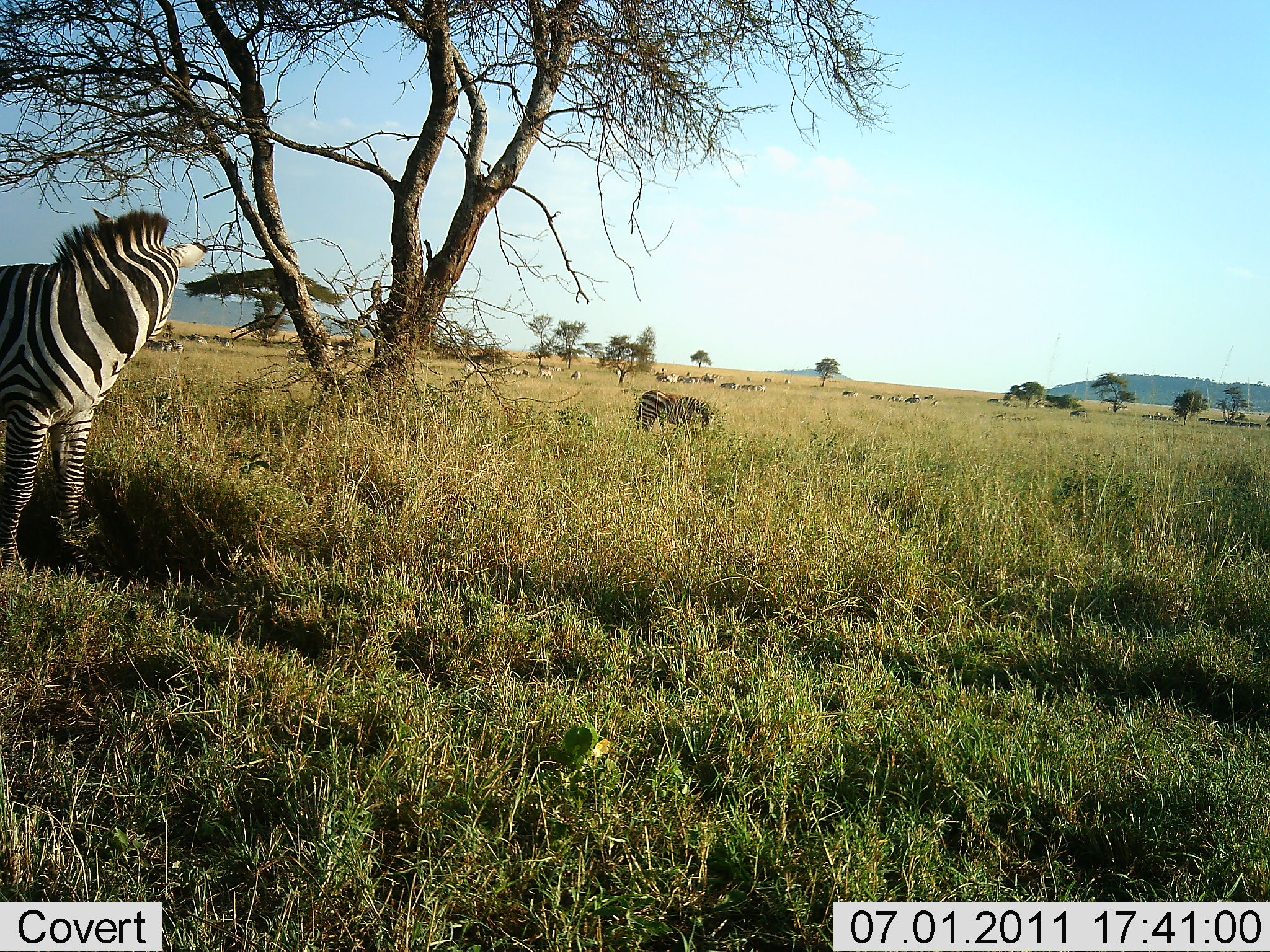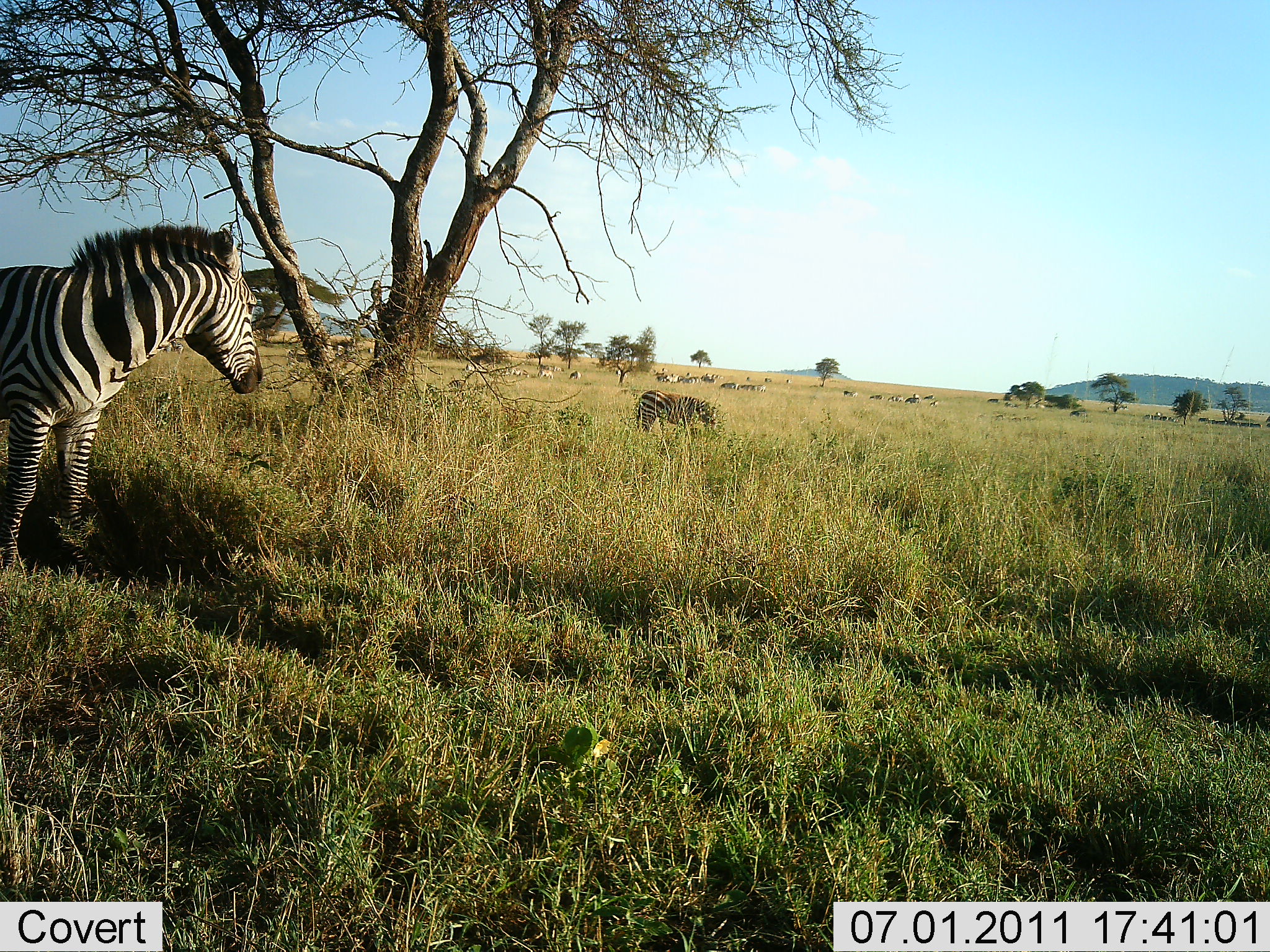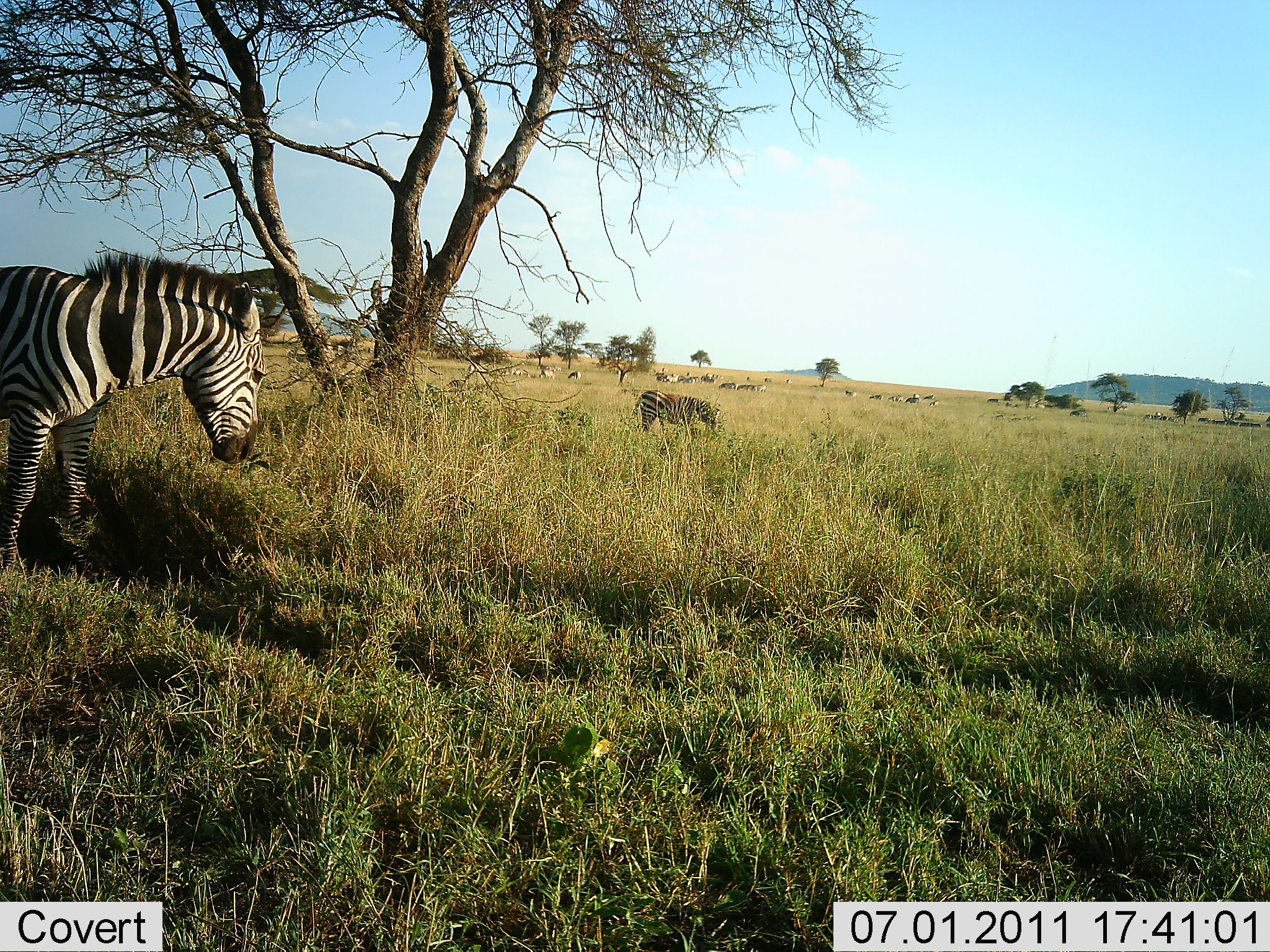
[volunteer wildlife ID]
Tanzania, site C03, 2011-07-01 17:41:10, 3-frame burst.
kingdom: Animalia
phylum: Chordata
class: Mammalia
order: Perissodactyla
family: Equidae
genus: Equus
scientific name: Equus quagga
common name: plains zebra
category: zebra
Zebra (plains zebra) (Equus quagga), count 2. Behavior (volunteer vote fractions): standing 77%, resting 8%, moving 8%, interacting 8%. Young present (vote fraction): 0%. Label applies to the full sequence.